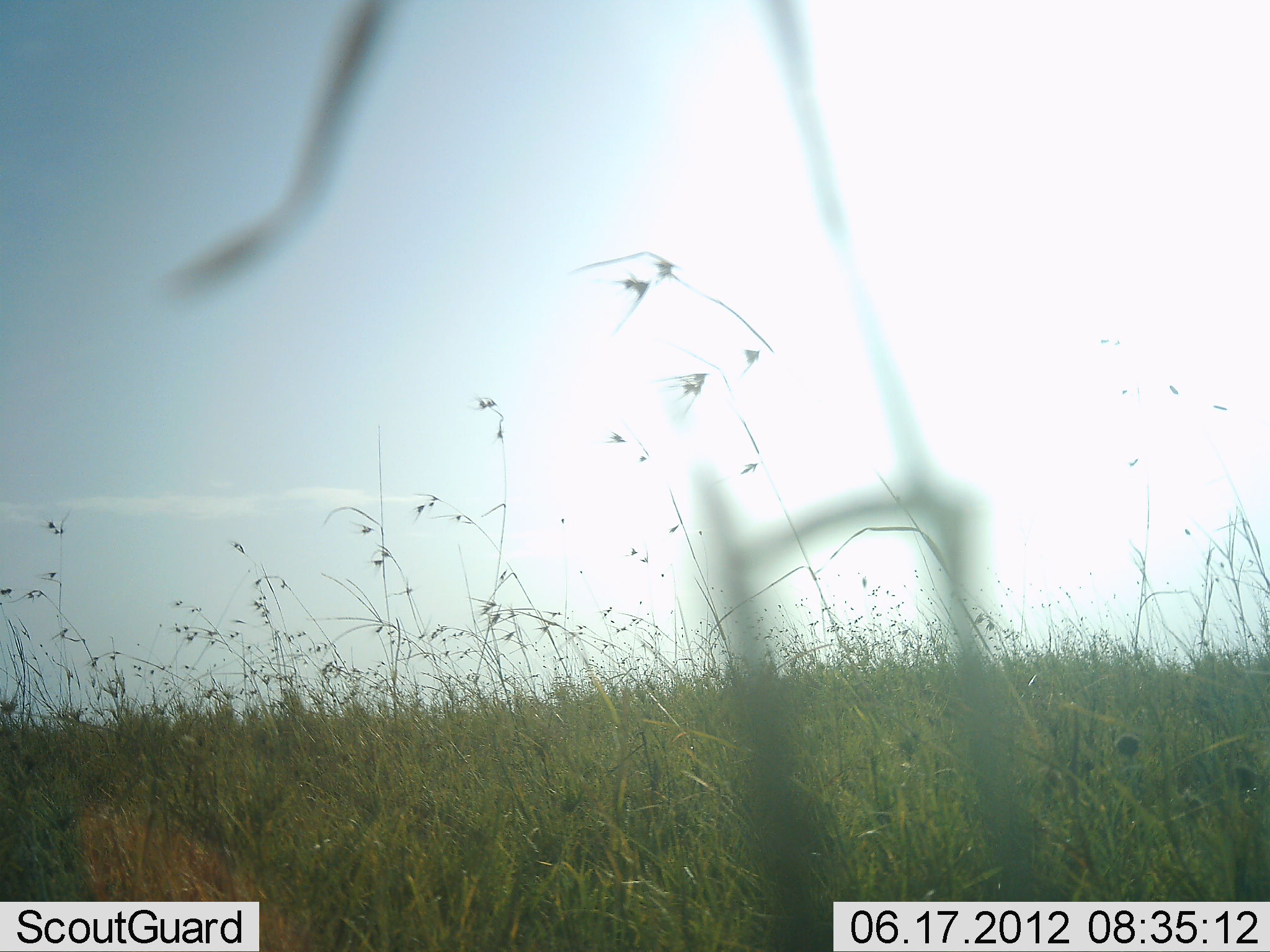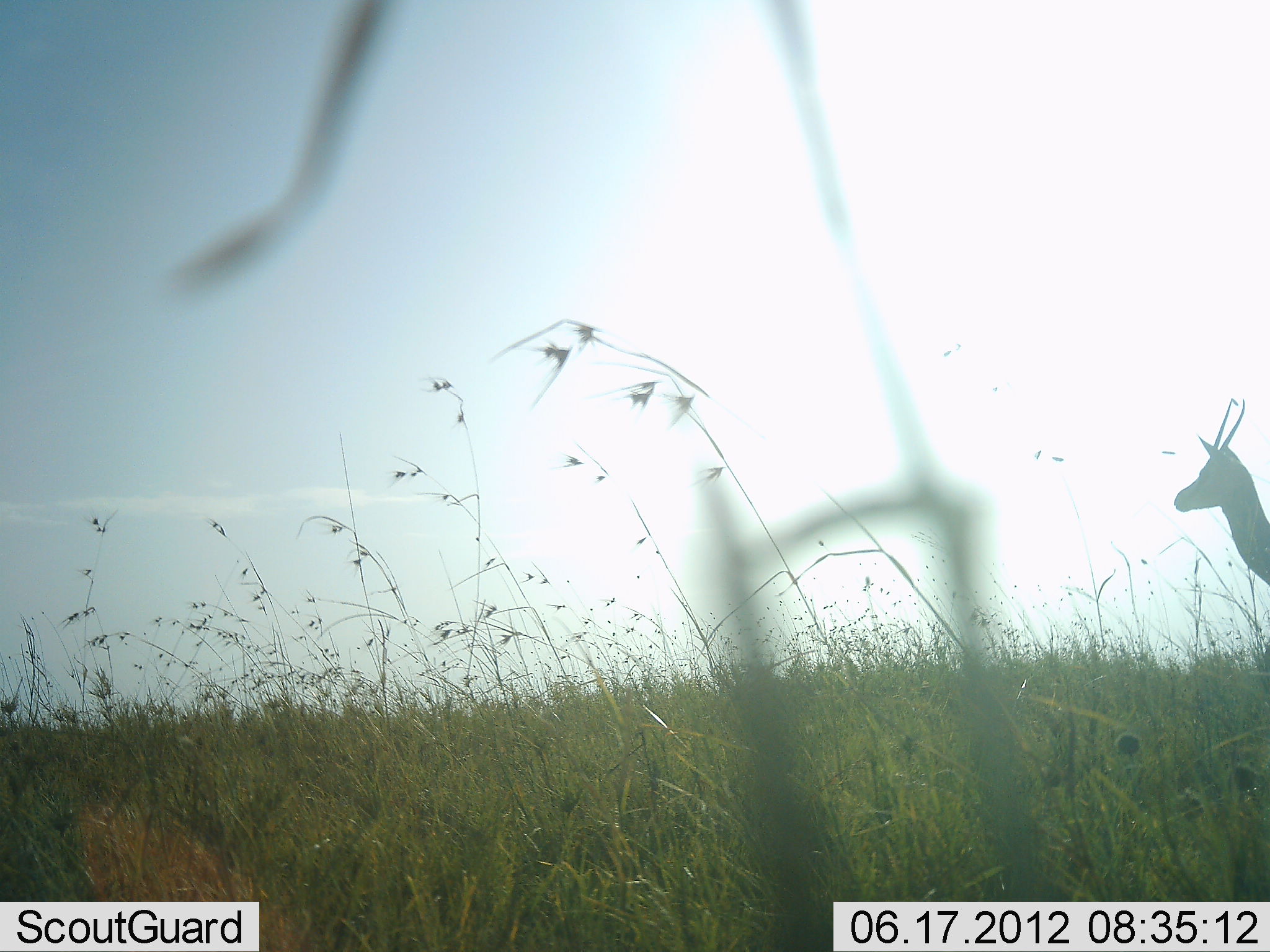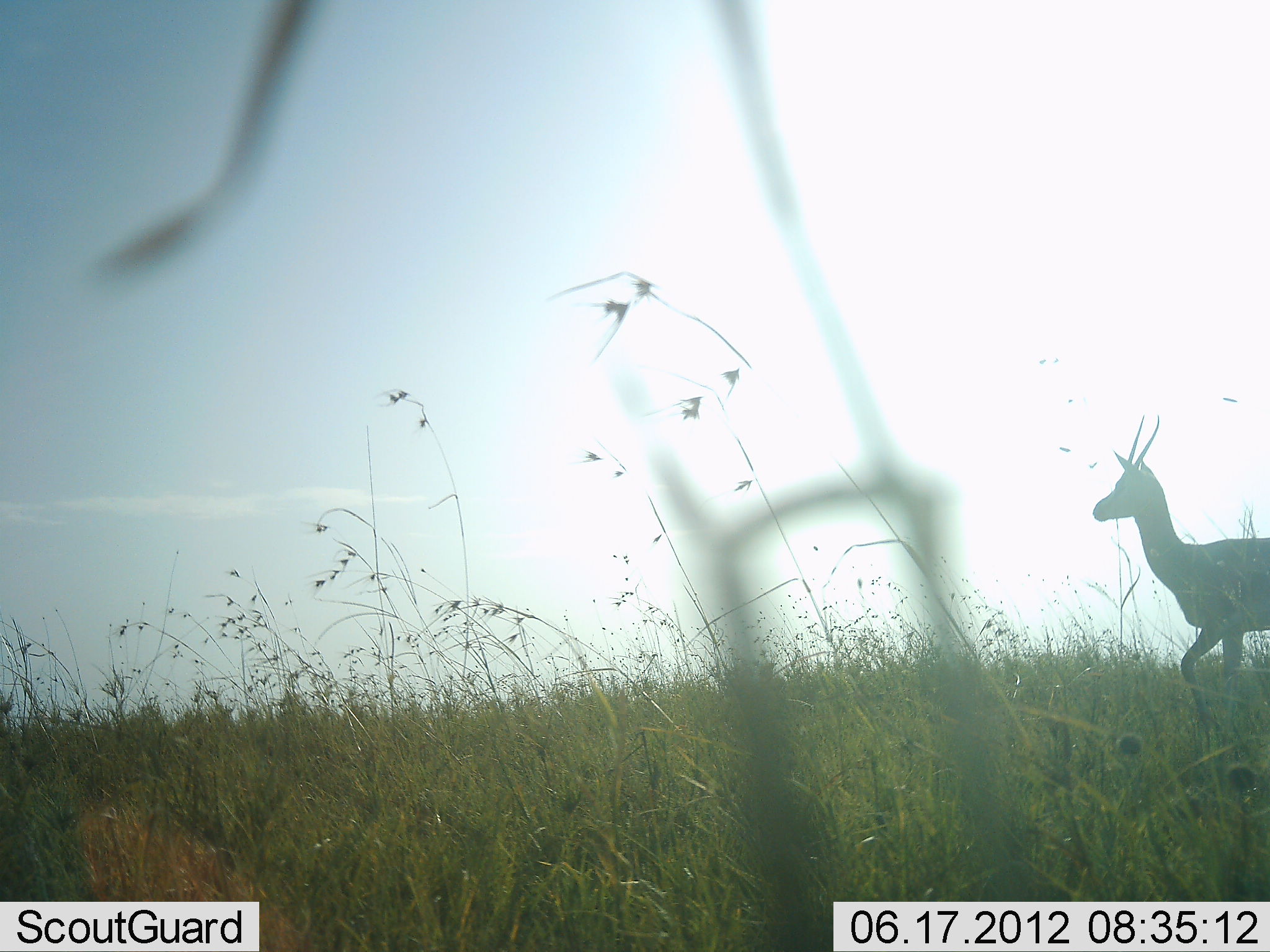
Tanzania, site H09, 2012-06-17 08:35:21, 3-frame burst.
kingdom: Animalia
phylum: Chordata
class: Mammalia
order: Artiodactyla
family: Bovidae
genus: Nanger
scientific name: Nanger granti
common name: grant's gazelle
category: gazellegrants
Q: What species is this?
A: Gazellegrants (grant's gazelle) (Nanger granti).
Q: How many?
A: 1.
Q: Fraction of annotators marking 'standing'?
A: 20%.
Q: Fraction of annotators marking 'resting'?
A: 0%.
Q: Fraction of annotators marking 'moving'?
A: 80%.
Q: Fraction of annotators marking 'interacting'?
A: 0%.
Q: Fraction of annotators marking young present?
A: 0%.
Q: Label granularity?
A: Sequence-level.